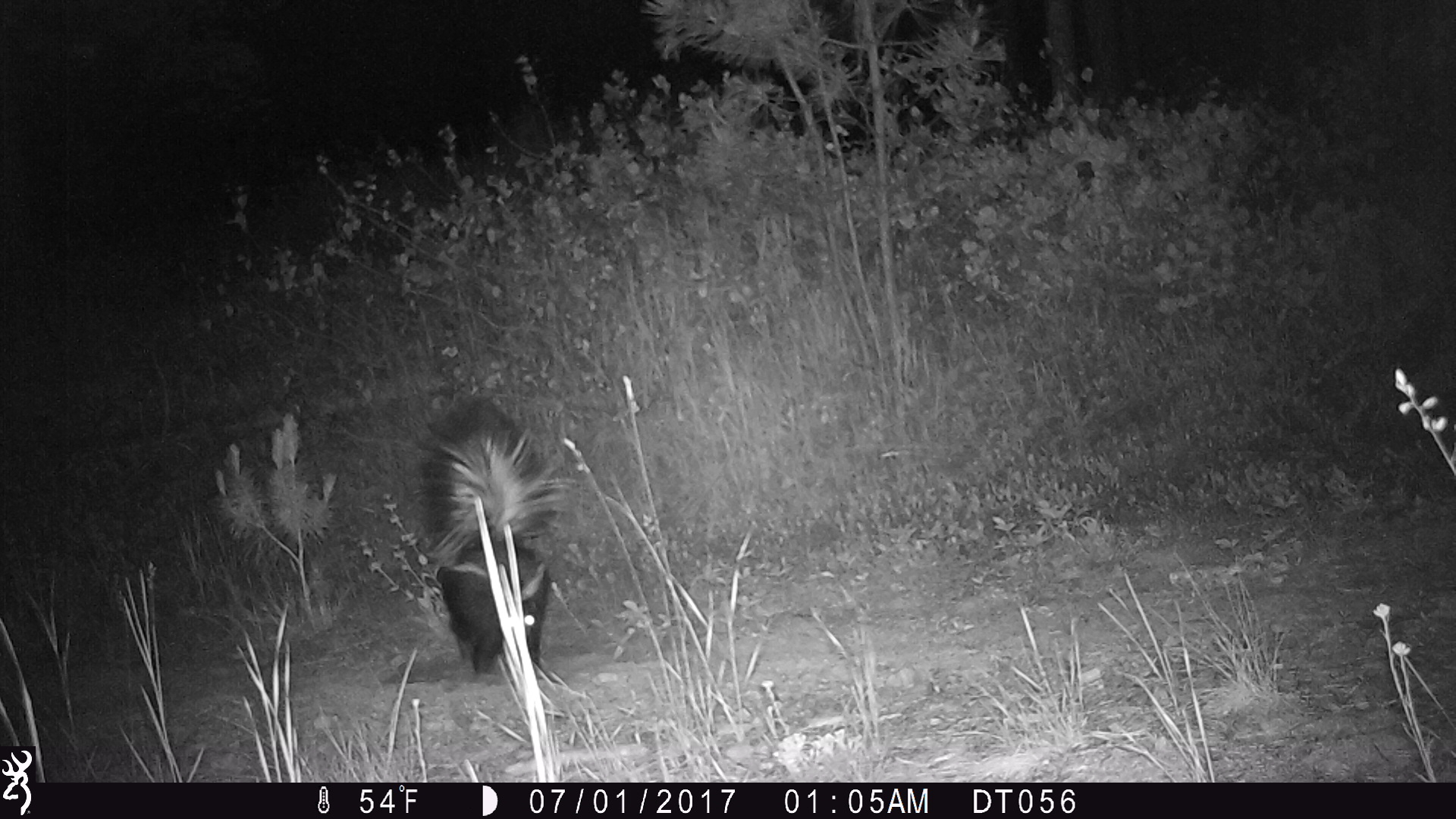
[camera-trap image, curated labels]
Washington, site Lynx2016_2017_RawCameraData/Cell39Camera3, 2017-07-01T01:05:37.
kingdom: Animalia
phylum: Chordata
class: Mammalia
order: Carnivora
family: Mephitidae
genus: Mephitis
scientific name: Mephitis mephitis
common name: striped skunk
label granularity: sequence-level